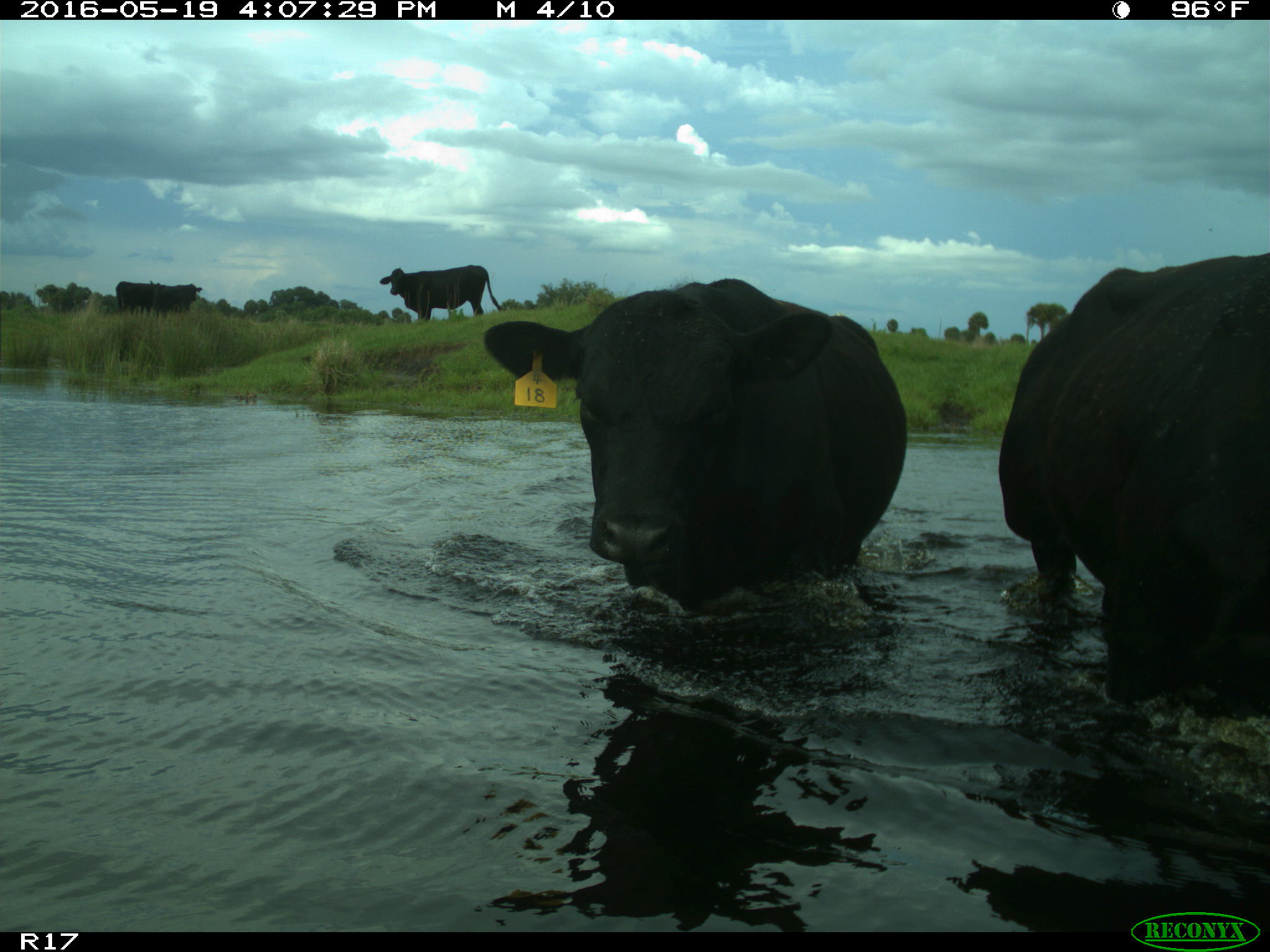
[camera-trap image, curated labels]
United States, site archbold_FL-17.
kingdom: Animalia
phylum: Chordata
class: Mammalia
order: Artiodactyla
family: Bovidae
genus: Bos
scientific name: Bos taurus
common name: domestic cow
Bos taurus (domestic cow).